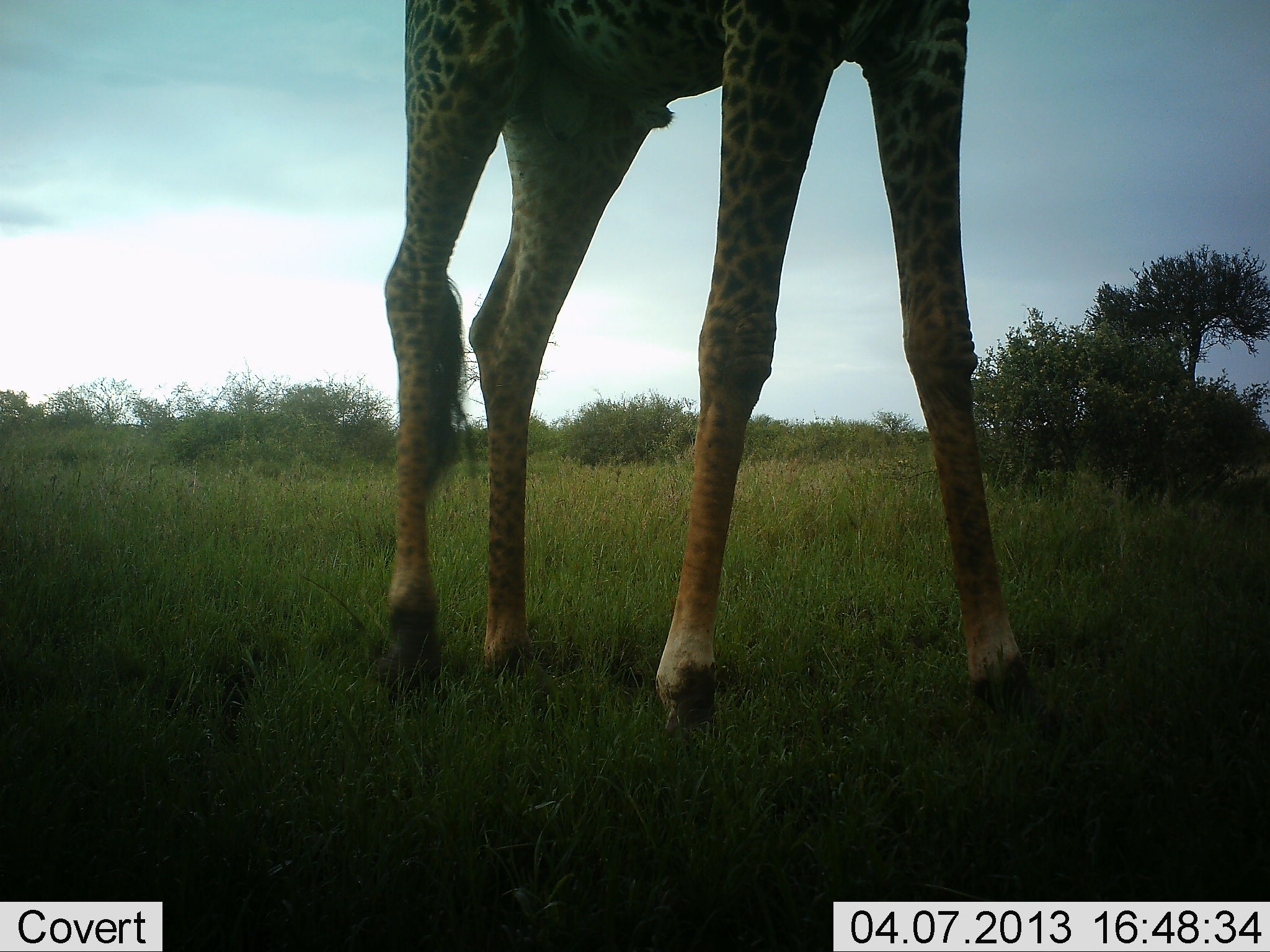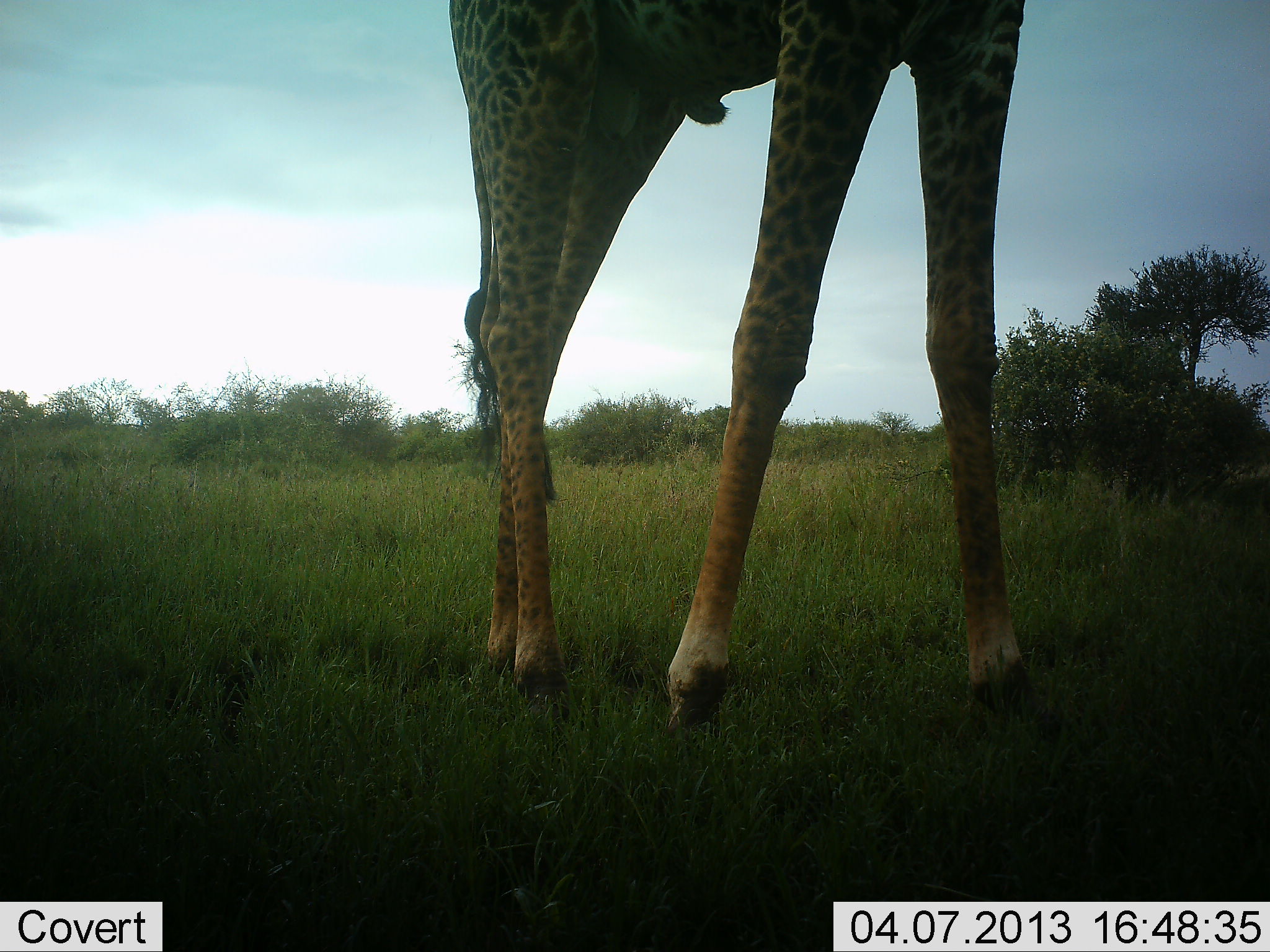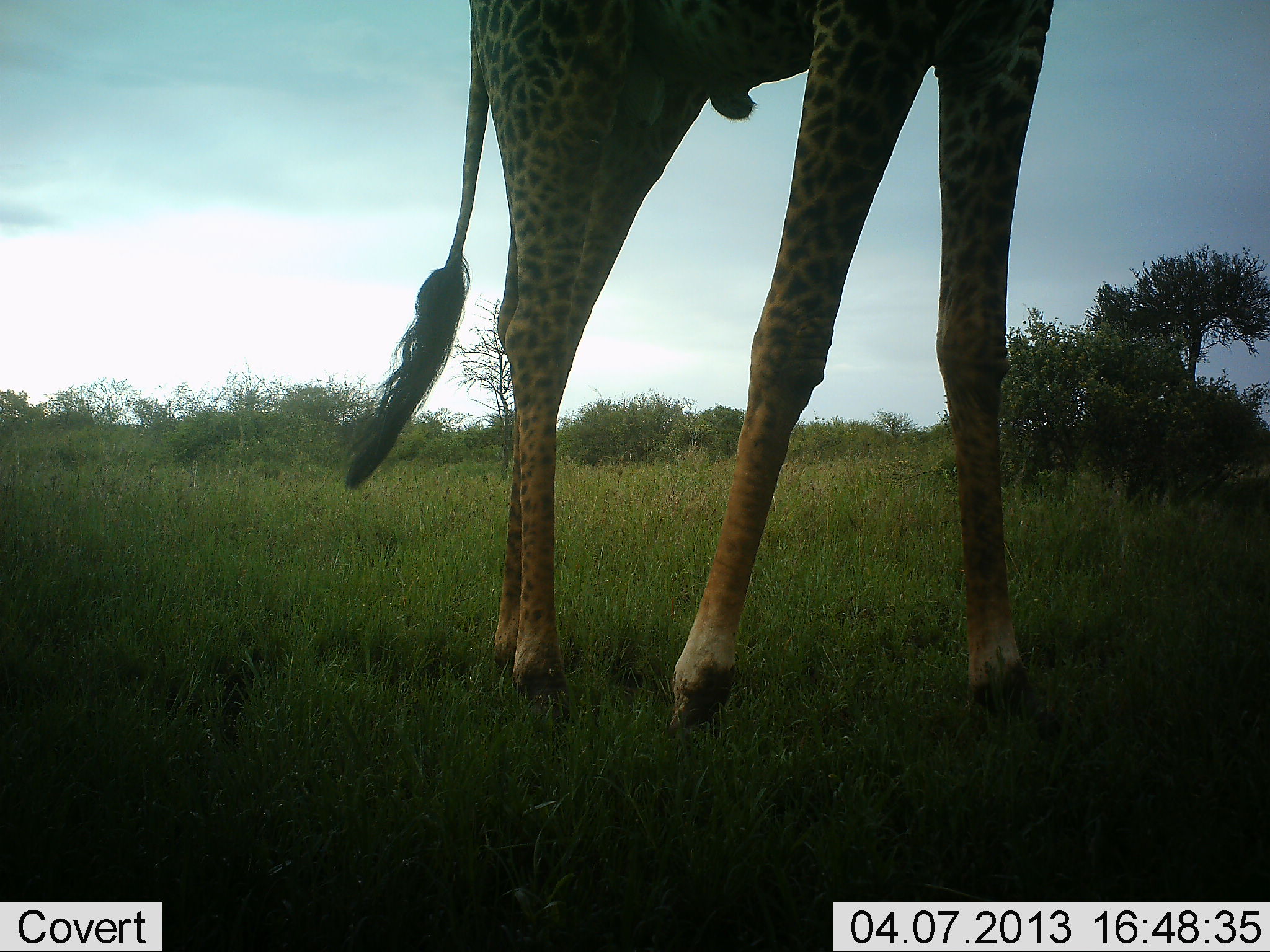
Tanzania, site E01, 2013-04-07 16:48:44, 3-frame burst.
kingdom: Animalia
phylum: Chordata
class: Mammalia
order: Artiodactyla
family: Giraffidae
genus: Giraffa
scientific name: Giraffa camelopardalis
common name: giraffe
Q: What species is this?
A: Giraffe (Giraffa camelopardalis).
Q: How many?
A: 1.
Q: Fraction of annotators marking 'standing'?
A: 75%.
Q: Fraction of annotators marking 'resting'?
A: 0%.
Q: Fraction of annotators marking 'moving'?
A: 29%.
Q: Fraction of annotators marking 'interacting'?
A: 0%.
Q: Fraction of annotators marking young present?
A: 0%.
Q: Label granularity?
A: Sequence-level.